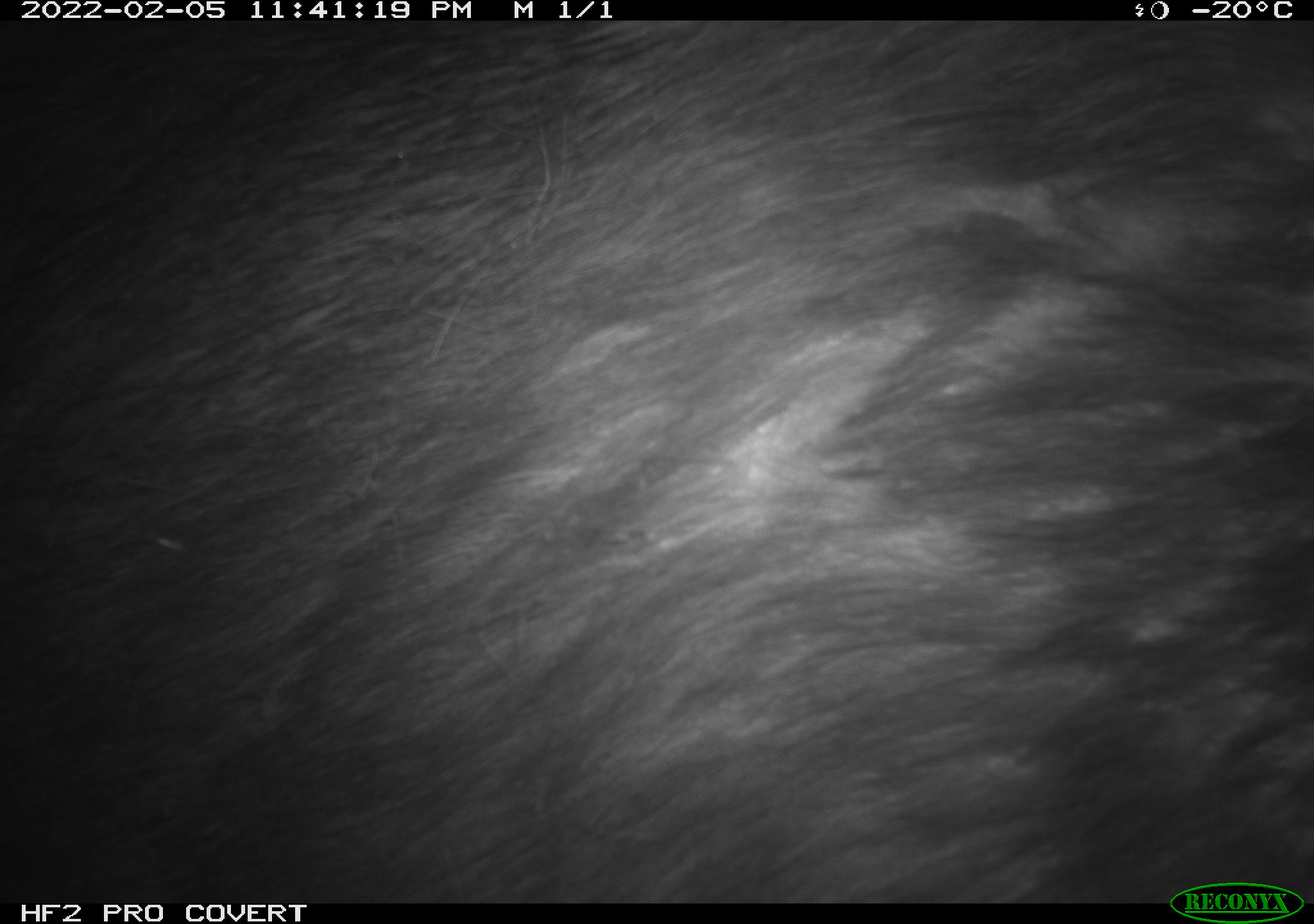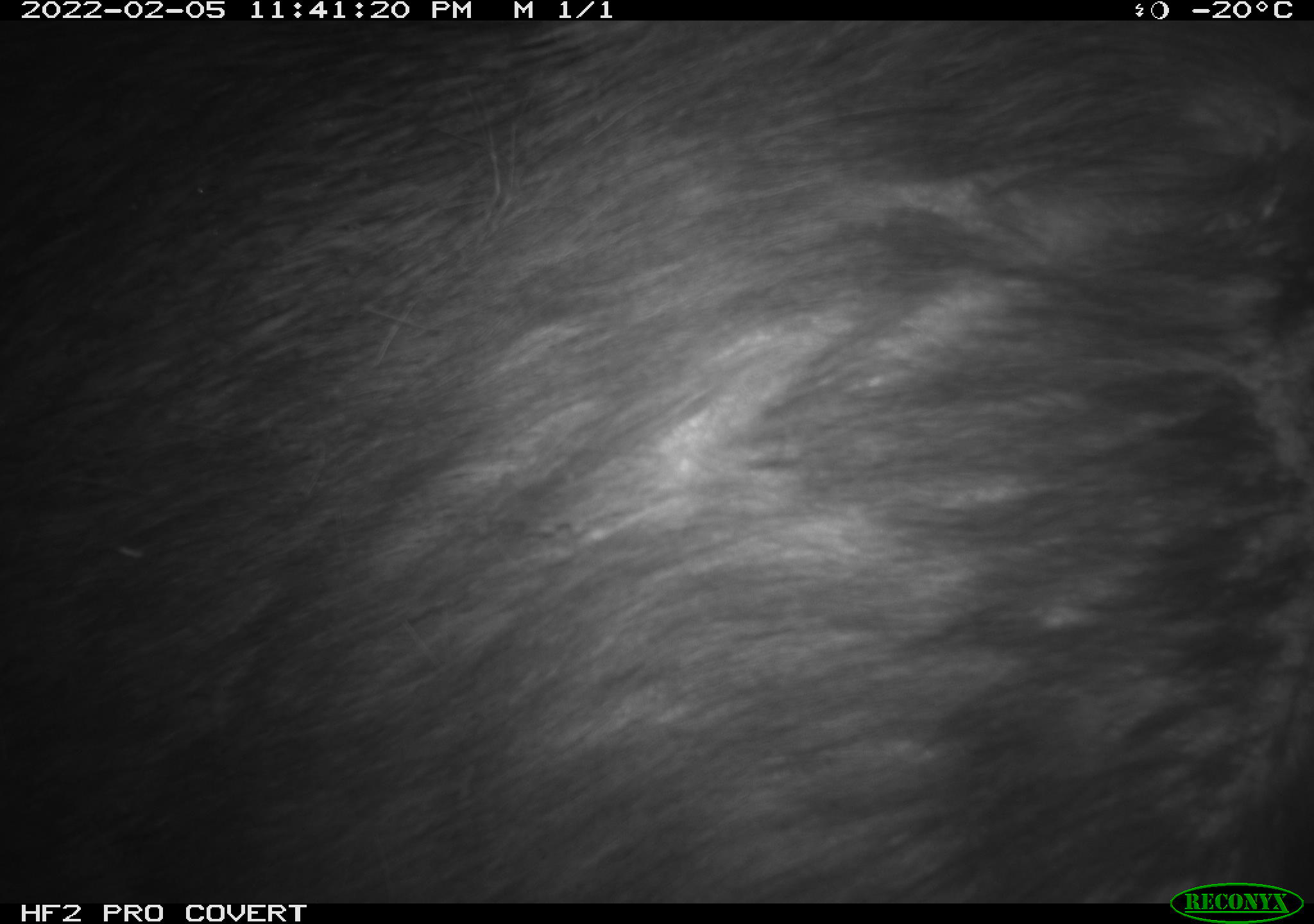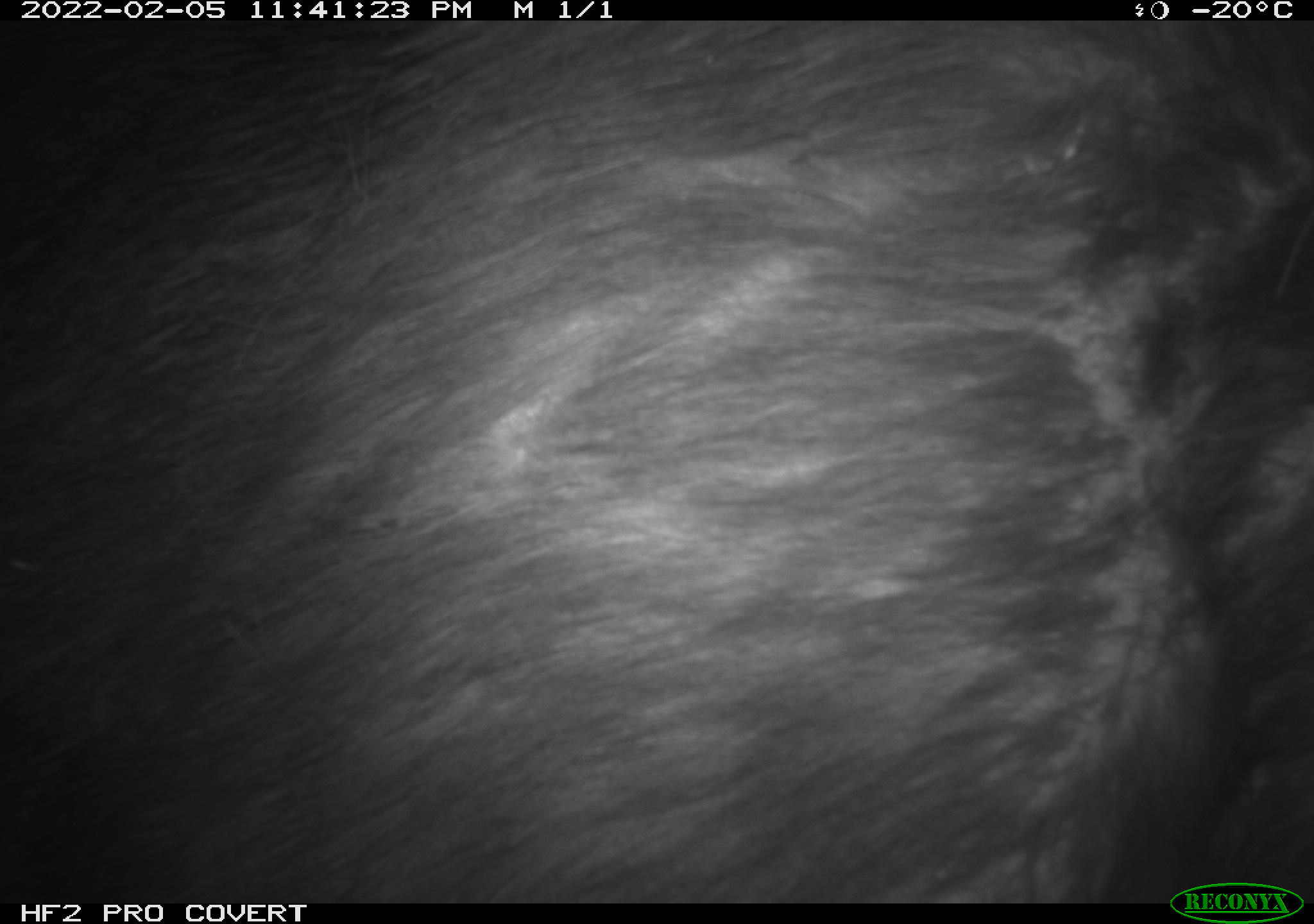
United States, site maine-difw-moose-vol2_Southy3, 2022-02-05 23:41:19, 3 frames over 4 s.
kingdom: Animalia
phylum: Chordata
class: Mammalia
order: Artiodactyla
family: Cervidae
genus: Alces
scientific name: Alces alces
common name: moose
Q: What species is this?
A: Moose (Alces alces).